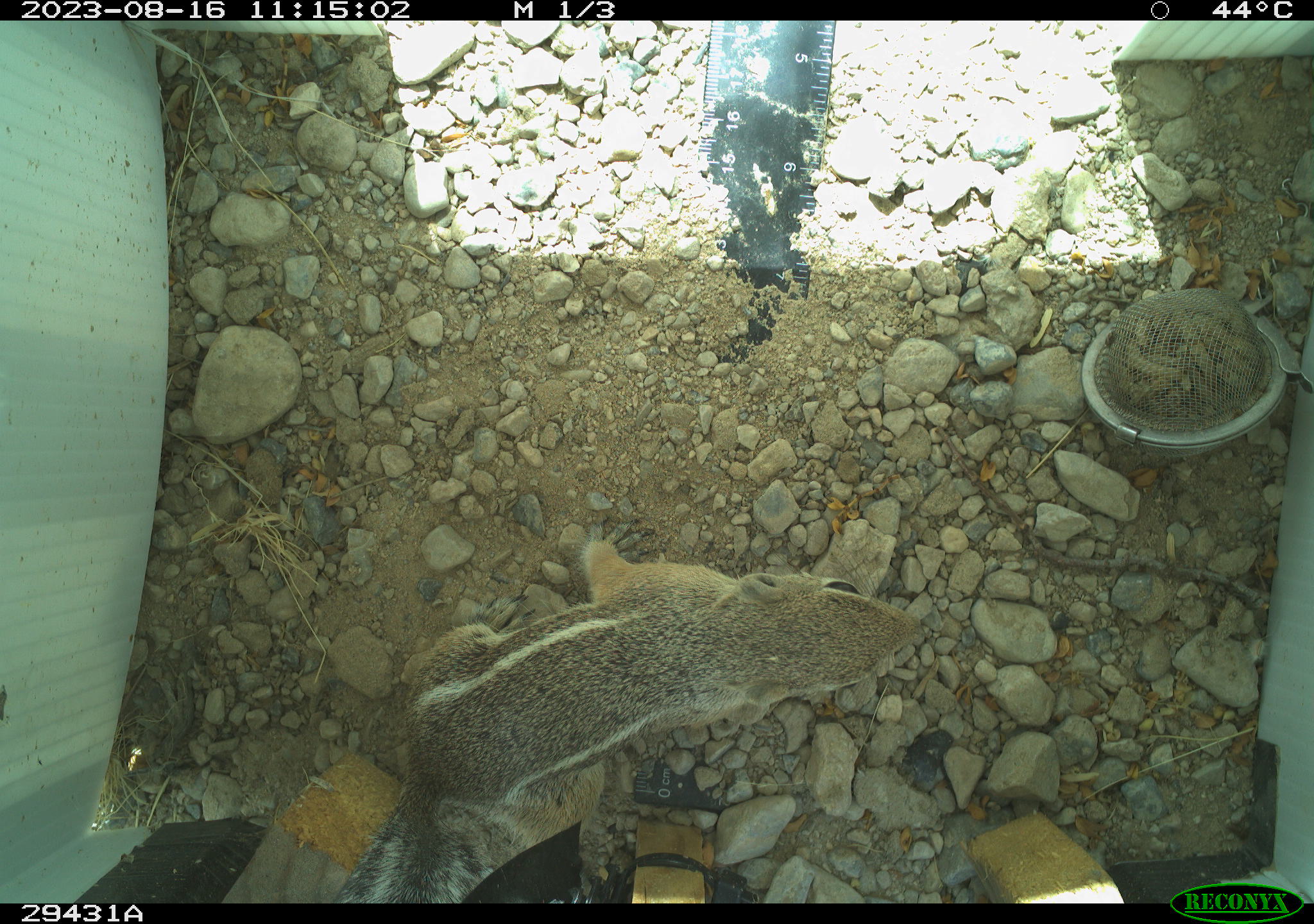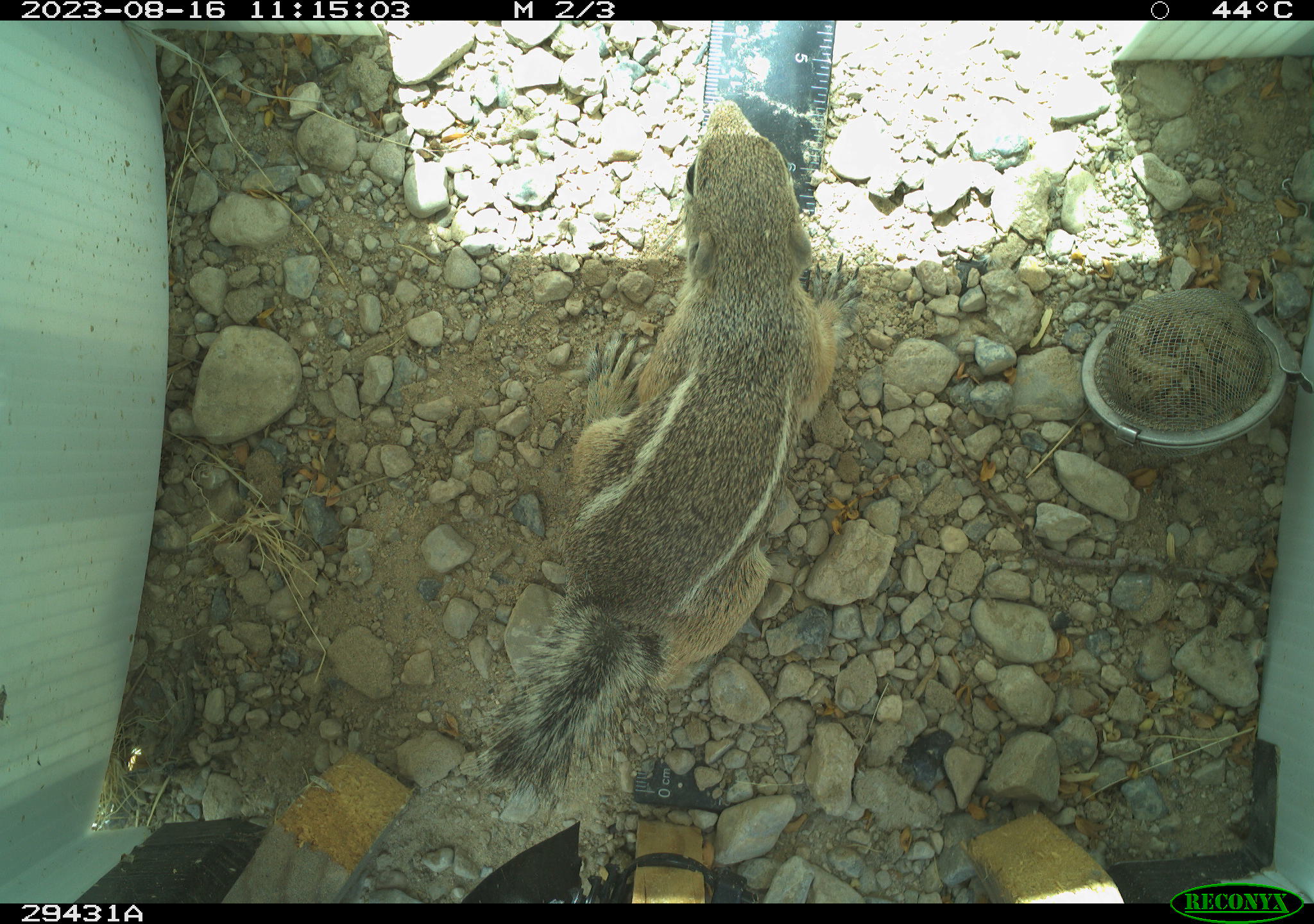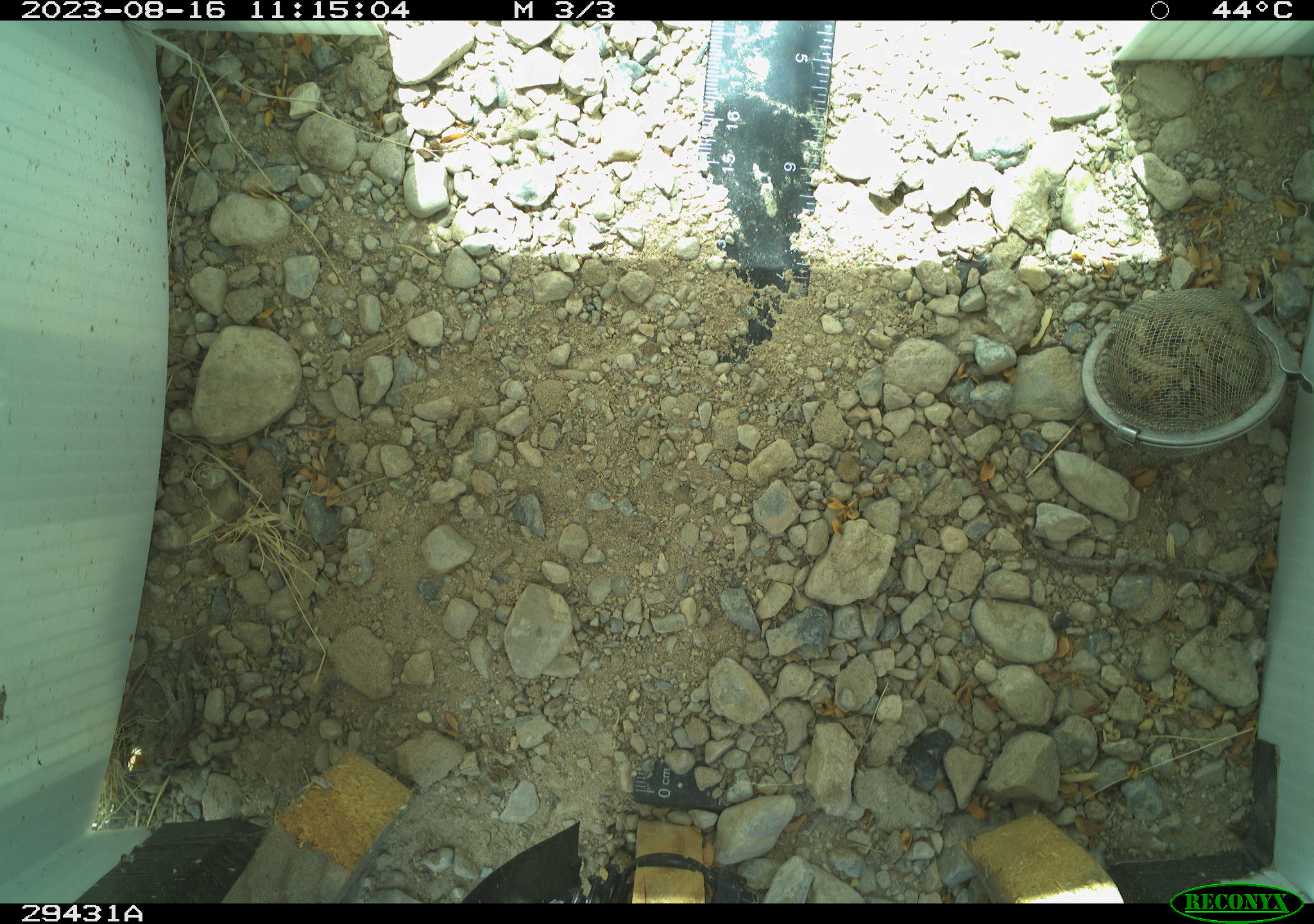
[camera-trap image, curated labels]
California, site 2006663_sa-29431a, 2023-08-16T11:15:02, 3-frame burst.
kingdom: Animalia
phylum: Chordata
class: Mammalia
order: Rodentia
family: Sciuridae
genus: Ammospermophilus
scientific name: Ammospermophilus leucurus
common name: white-tailed antelope squirrel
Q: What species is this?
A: White-tailed antelope squirrel (Ammospermophilus leucurus).